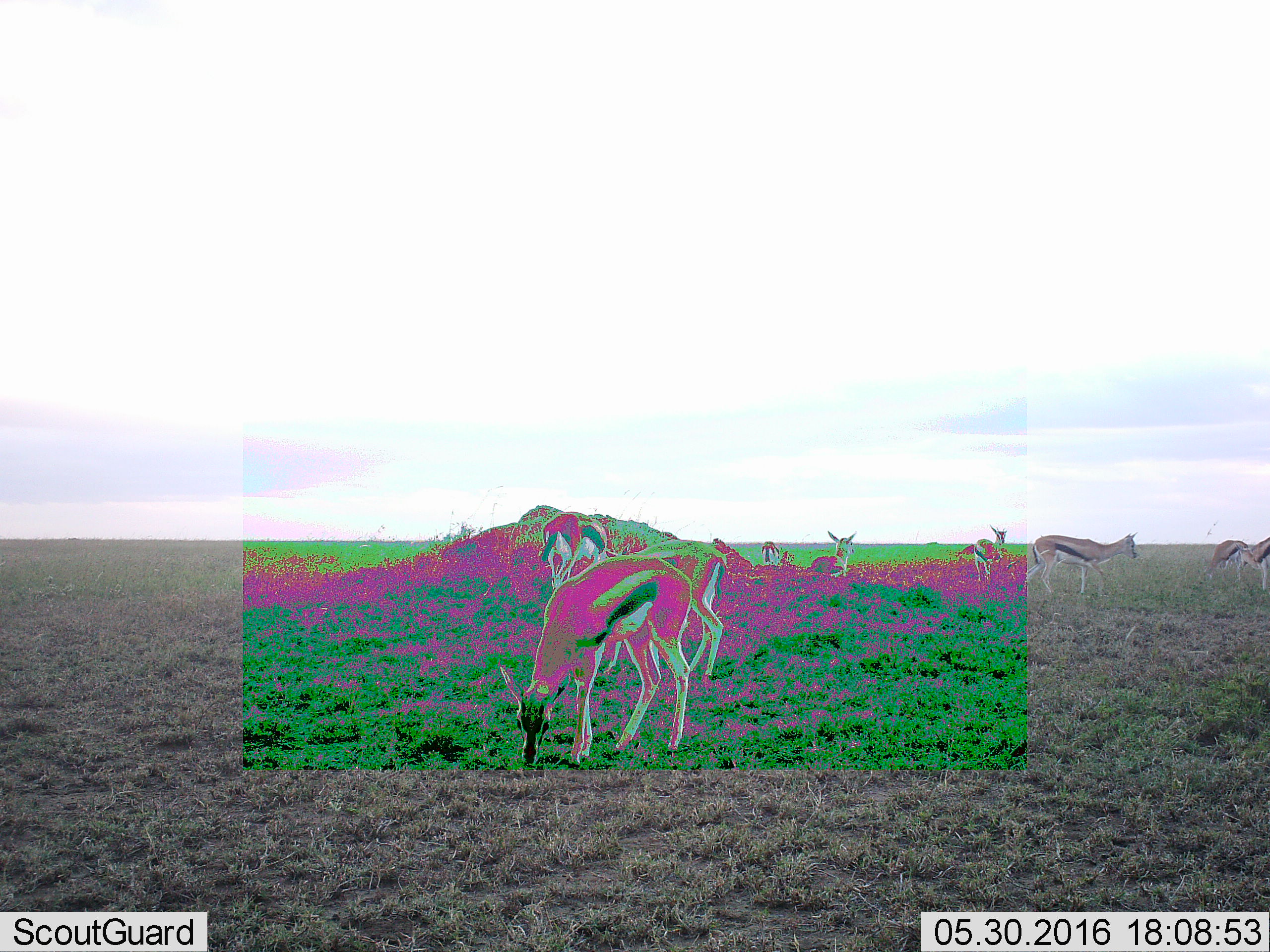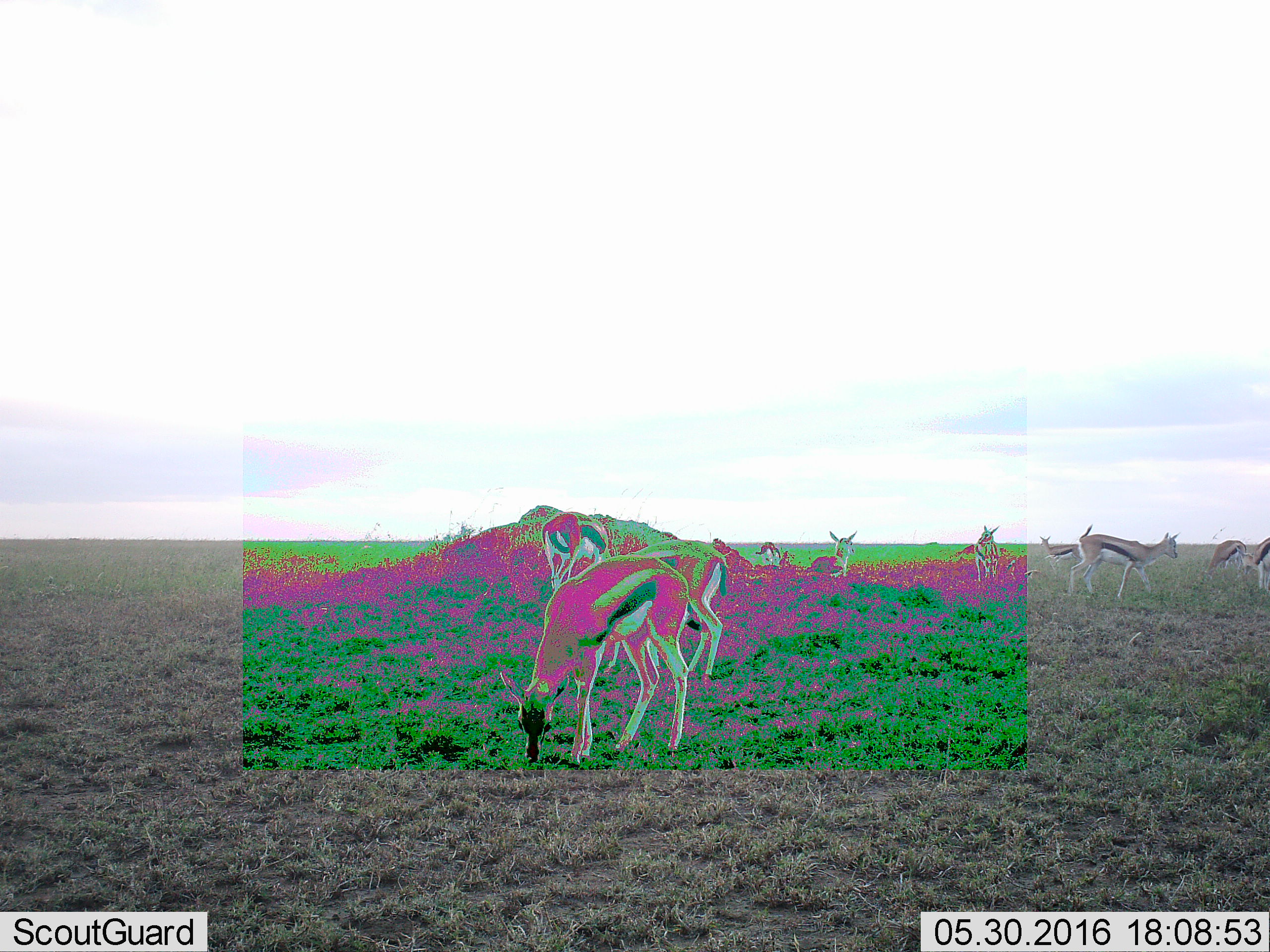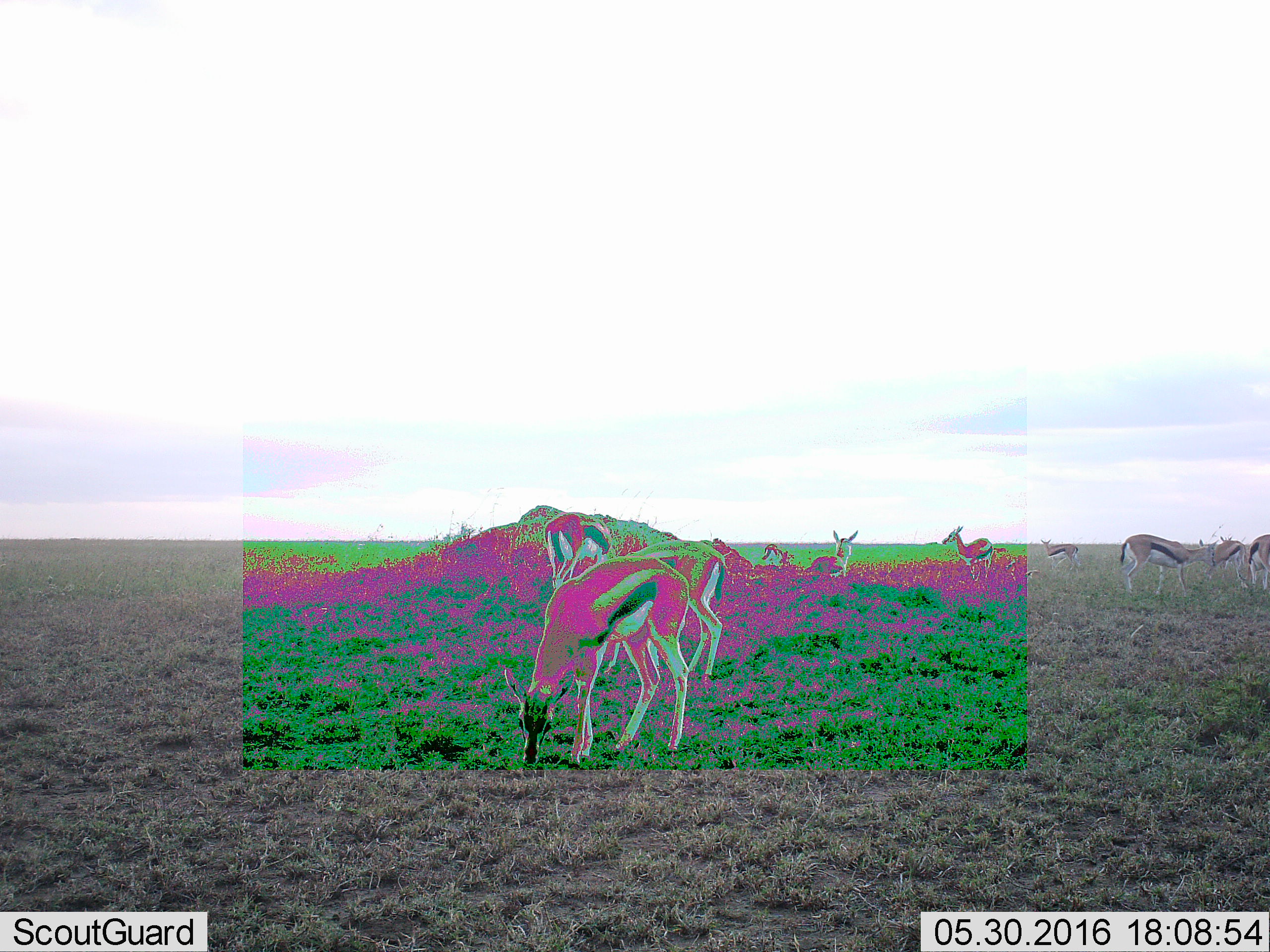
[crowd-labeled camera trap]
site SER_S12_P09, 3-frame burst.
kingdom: Animalia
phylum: Chordata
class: Mammalia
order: Artiodactyla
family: Bovidae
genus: Eudorcas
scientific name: Eudorcas thomsonii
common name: thomson's gazelle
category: gazellethomsons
Gazellethomsons (thomson's gazelle) (Eudorcas thomsonii), count 10. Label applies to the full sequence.